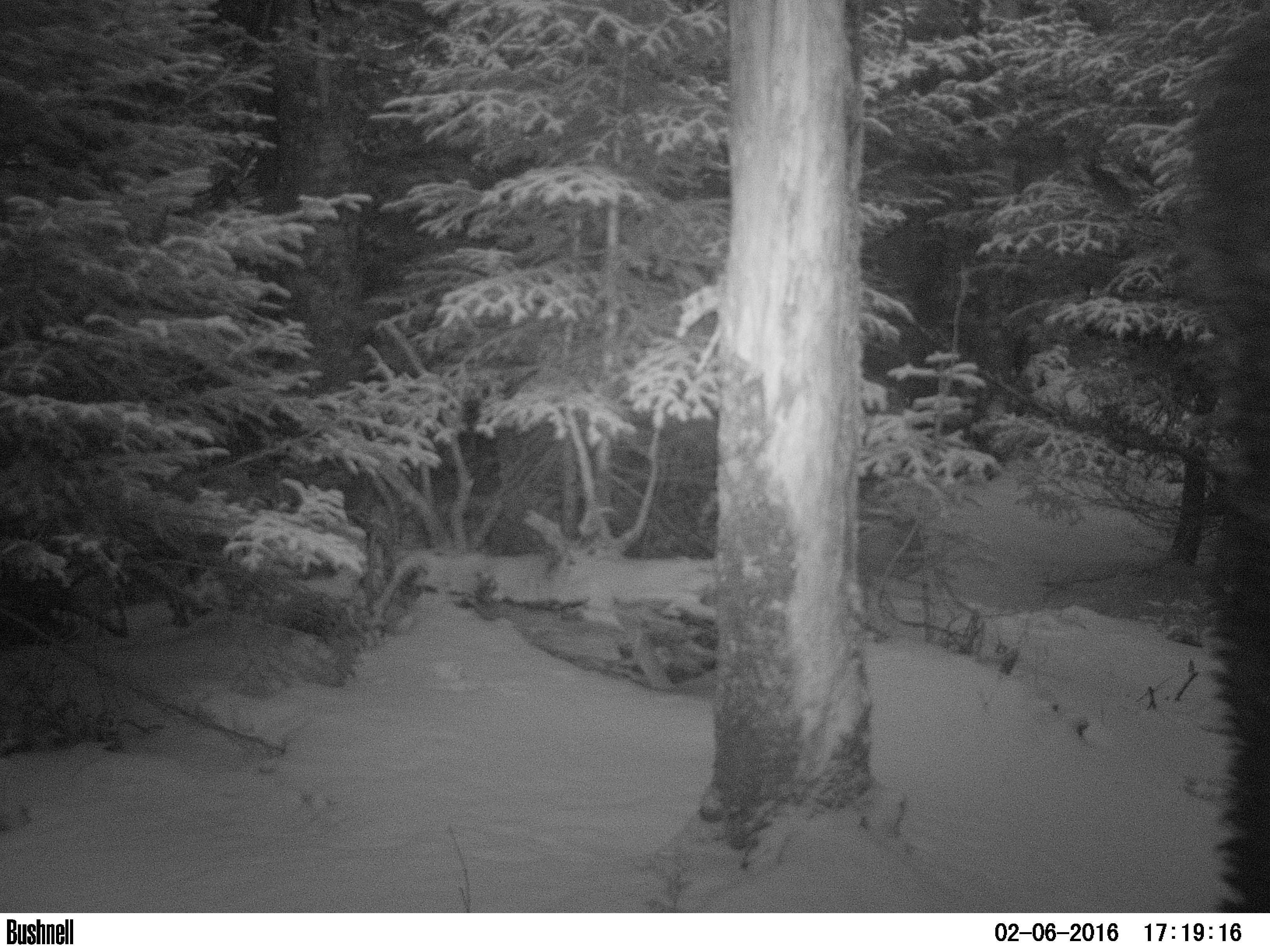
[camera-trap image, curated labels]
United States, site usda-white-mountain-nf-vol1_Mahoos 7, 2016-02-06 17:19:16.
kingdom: Animalia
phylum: Chordata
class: Mammalia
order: Artiodactyla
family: Cervidae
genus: Alces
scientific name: Alces alces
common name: moose